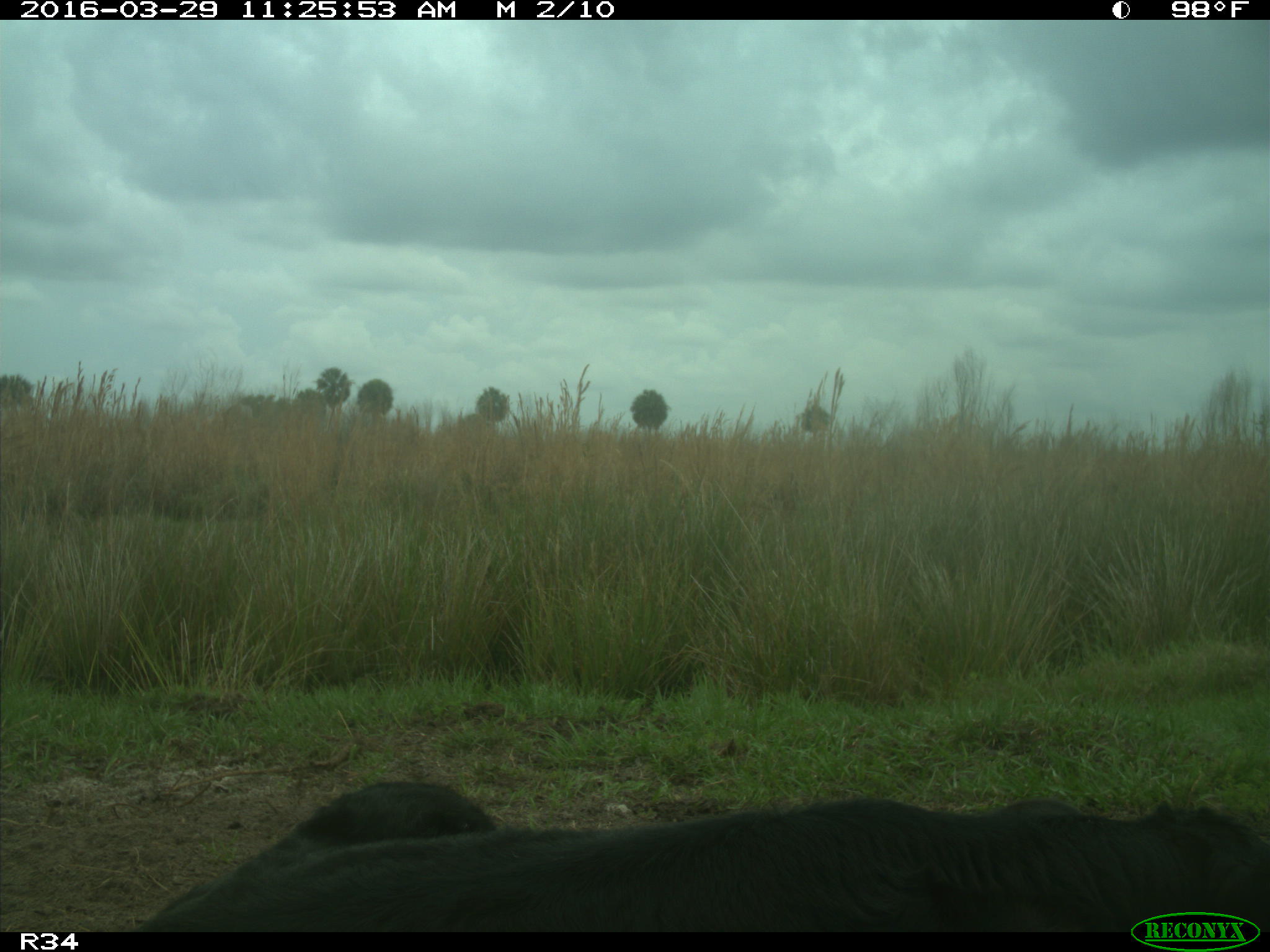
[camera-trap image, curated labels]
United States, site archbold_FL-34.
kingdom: Animalia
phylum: Chordata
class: Mammalia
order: Artiodactyla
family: Bovidae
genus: Bos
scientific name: Bos taurus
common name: domestic cow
Bos taurus (domestic cow).